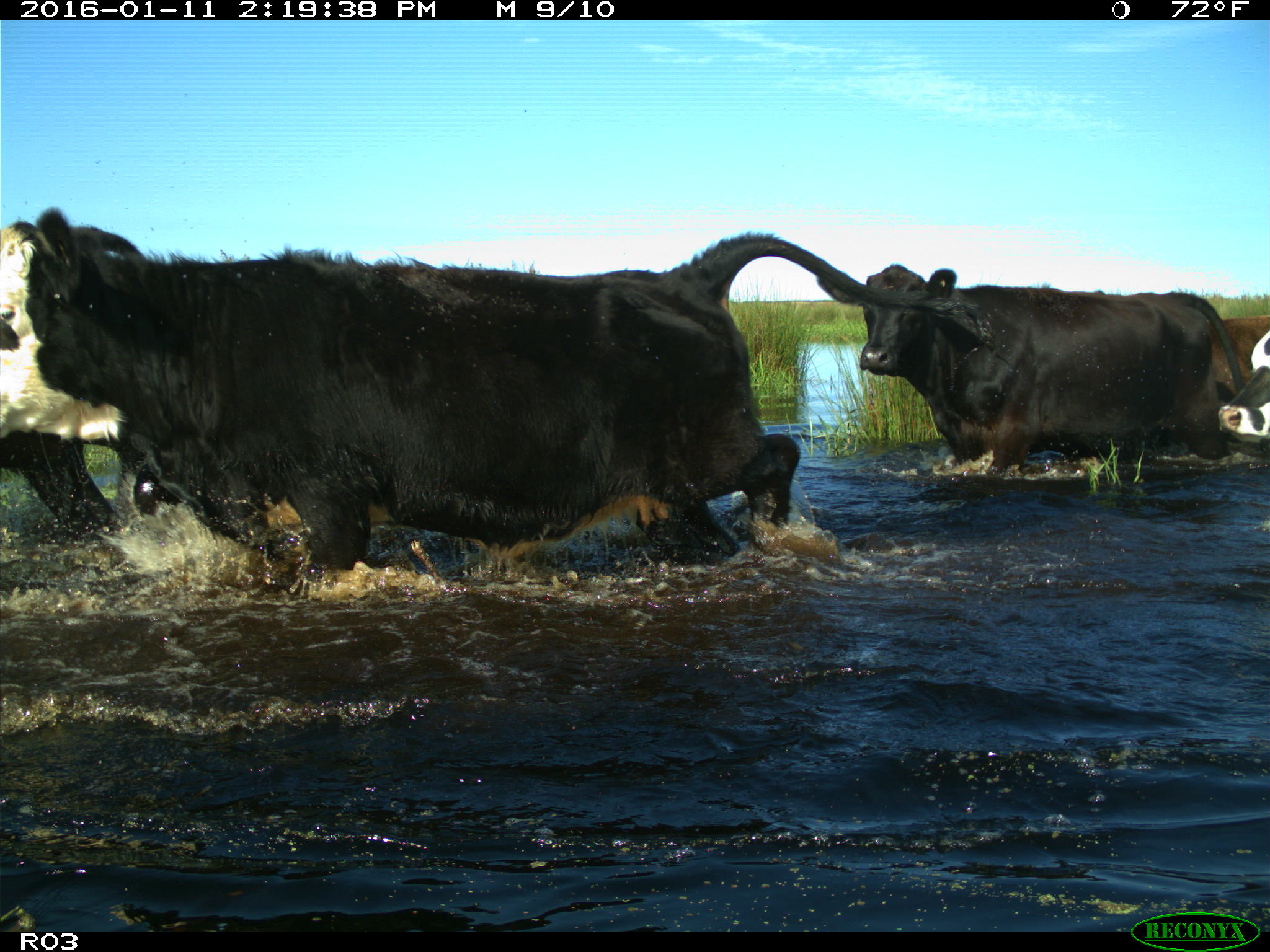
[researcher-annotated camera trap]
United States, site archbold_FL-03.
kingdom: Animalia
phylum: Chordata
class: Mammalia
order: Artiodactyla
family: Bovidae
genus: Bos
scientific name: Bos taurus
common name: domestic cow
Bos taurus (domestic cow).